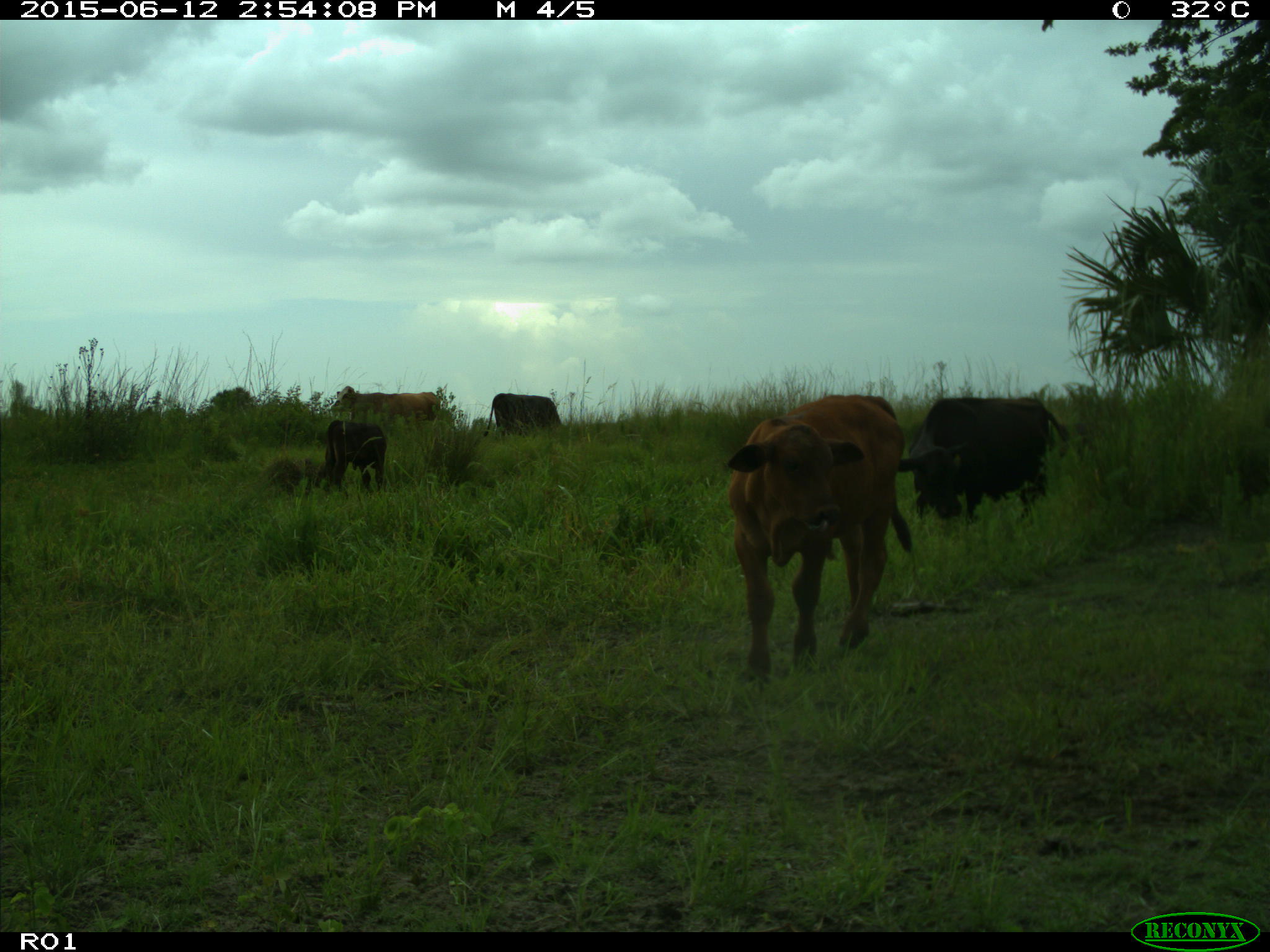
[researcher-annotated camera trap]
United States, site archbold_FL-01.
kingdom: Animalia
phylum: Chordata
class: Mammalia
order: Artiodactyla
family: Bovidae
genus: Bos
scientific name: Bos taurus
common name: domestic cow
Bos taurus (domestic cow).